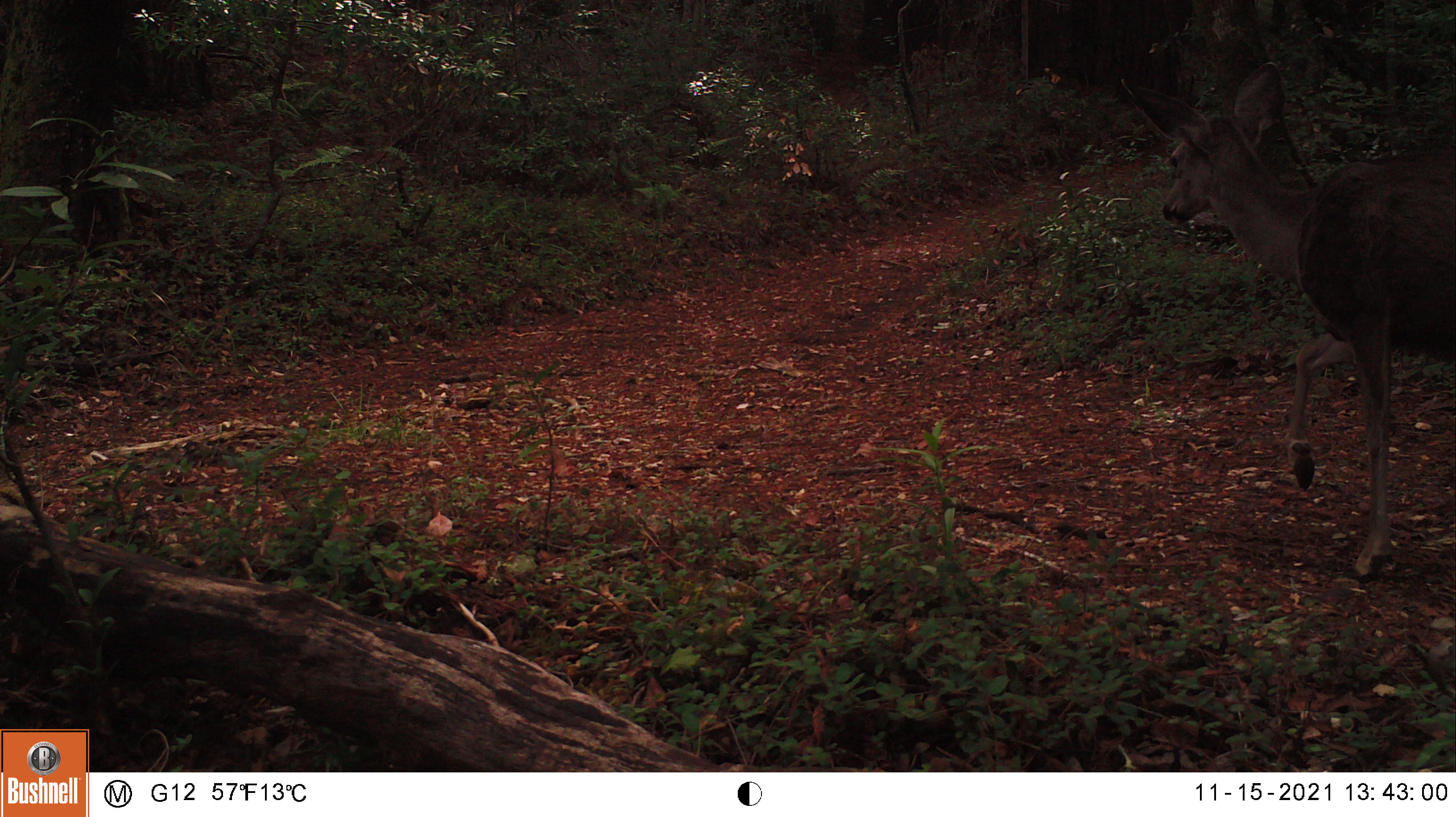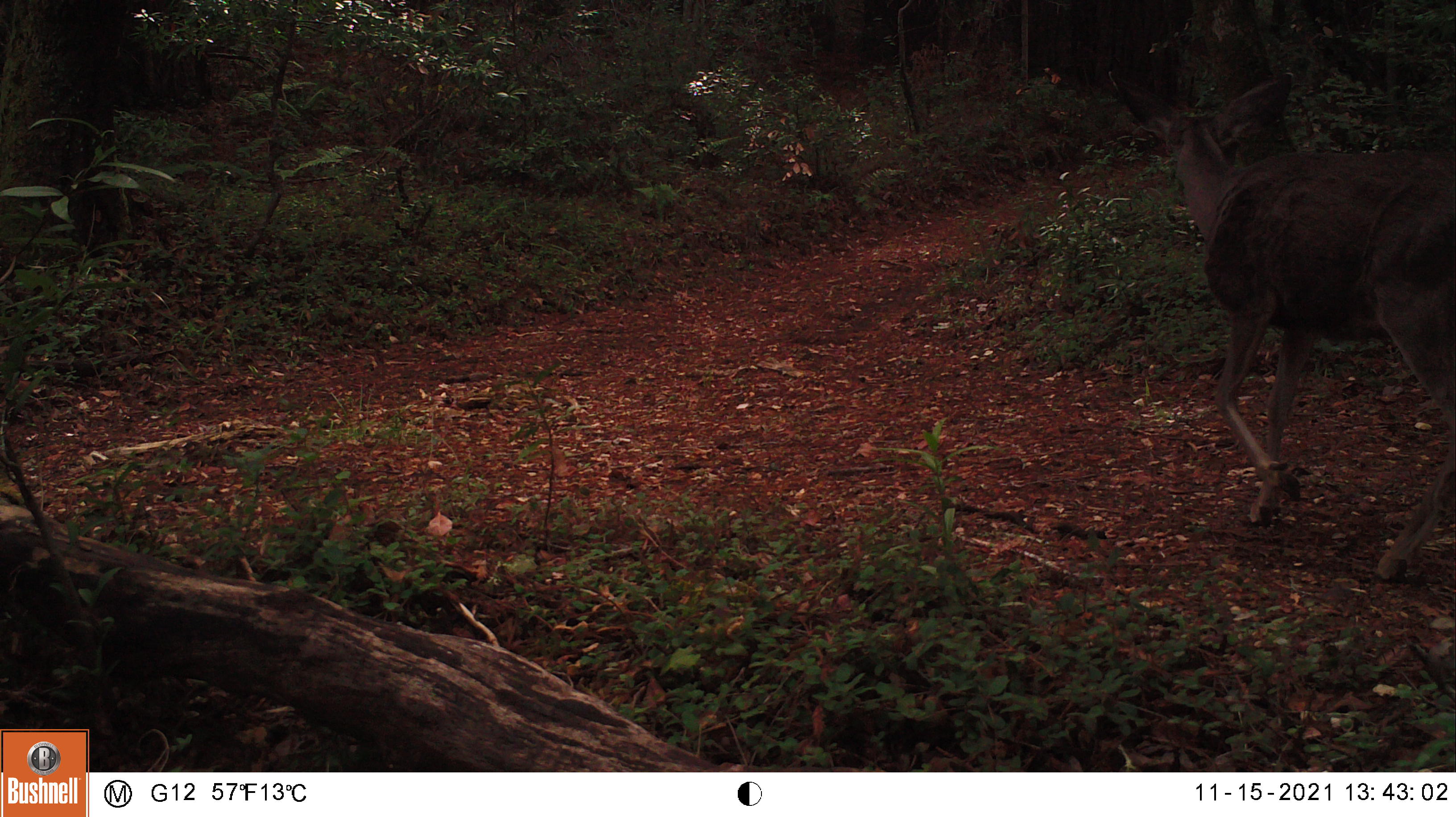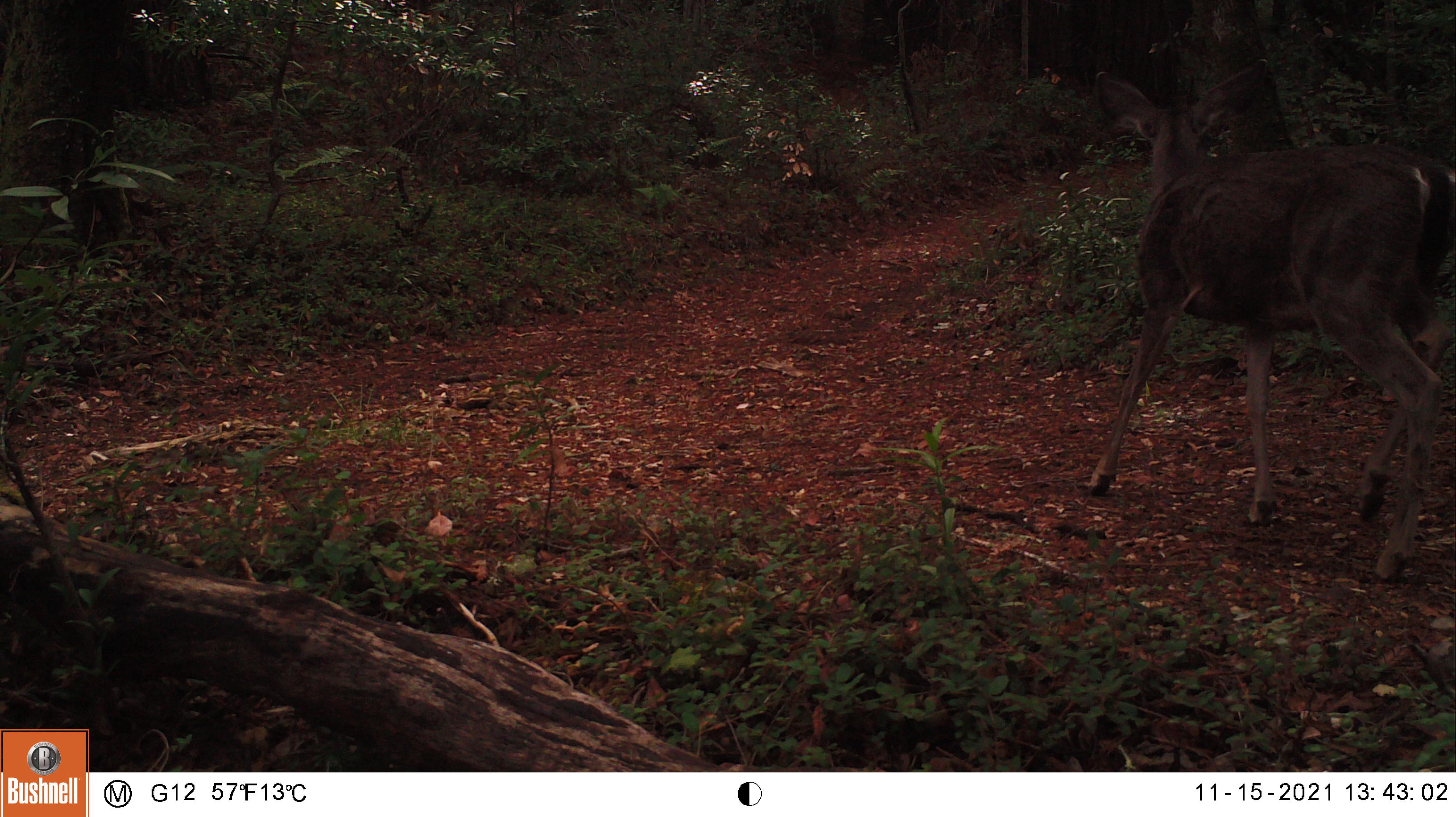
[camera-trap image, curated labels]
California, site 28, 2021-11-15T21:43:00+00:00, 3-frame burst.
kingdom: Animalia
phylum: Chordata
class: Mammalia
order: Artiodactyla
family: Cervidae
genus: Odocoileus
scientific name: Odocoileus hemionus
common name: mule deer